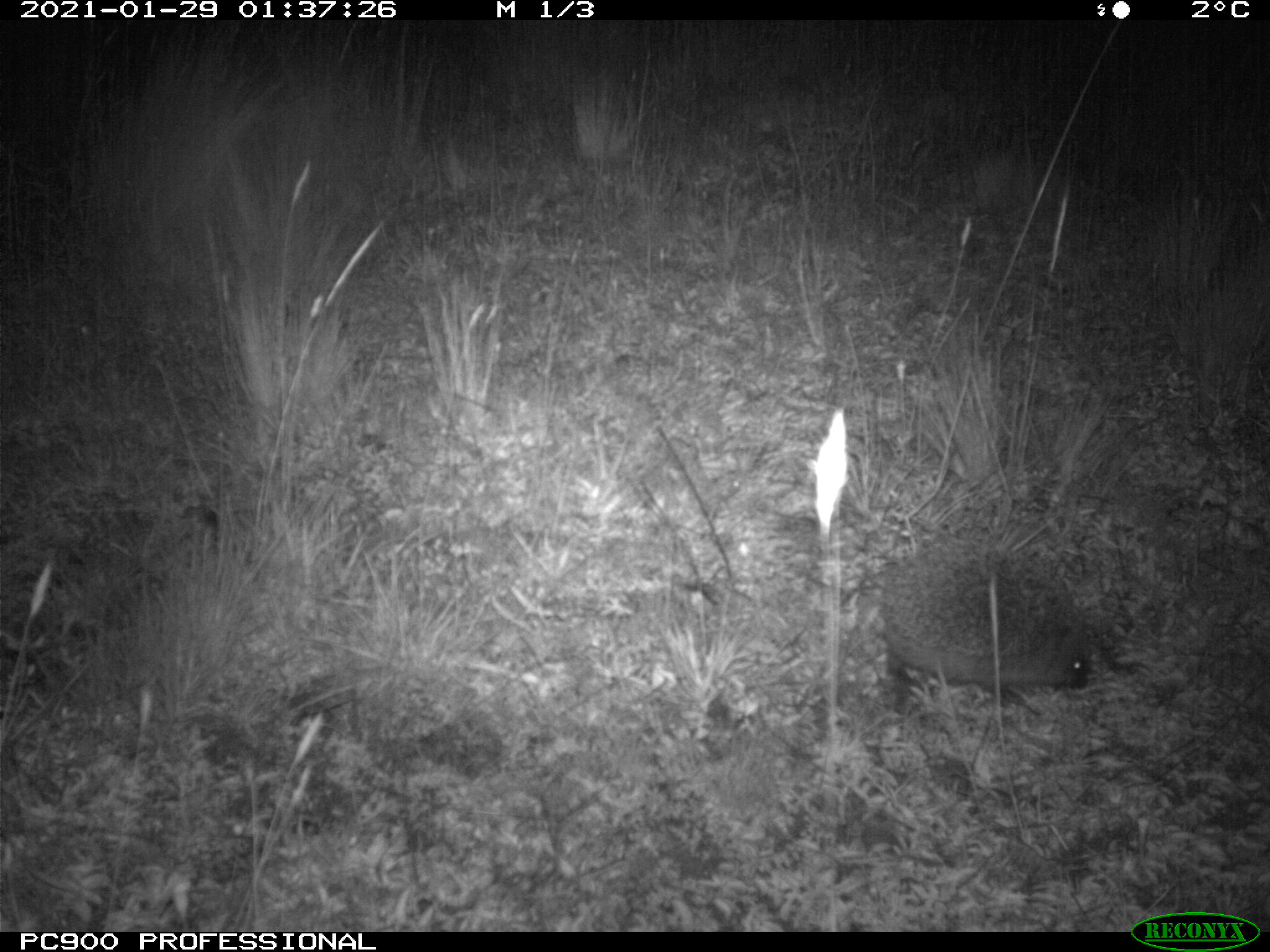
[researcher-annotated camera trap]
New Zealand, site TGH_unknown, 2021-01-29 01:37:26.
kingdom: Animalia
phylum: Chordata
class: Mammalia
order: Eulipotyphla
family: Erinaceidae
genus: Erinaceus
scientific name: Erinaceus europaeus europaeus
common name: european hedgehog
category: hedgehog